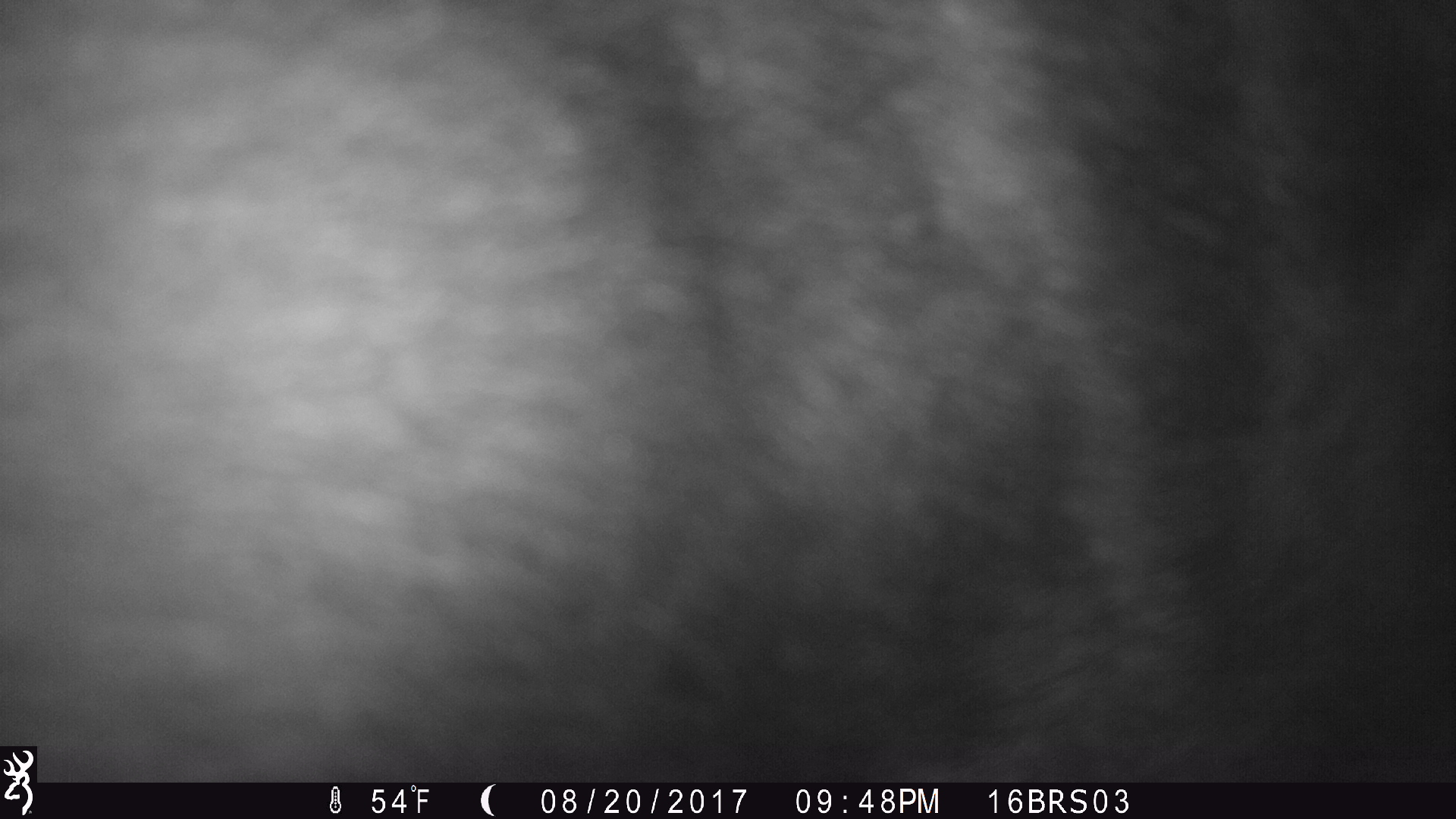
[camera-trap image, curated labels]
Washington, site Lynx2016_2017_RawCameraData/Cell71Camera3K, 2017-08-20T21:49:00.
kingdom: Animalia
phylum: Chordata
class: Mammalia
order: Artiodactyla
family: Bovidae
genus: Bos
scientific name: Bos taurus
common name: domestic cattle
Domestic cattle (Bos taurus). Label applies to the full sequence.